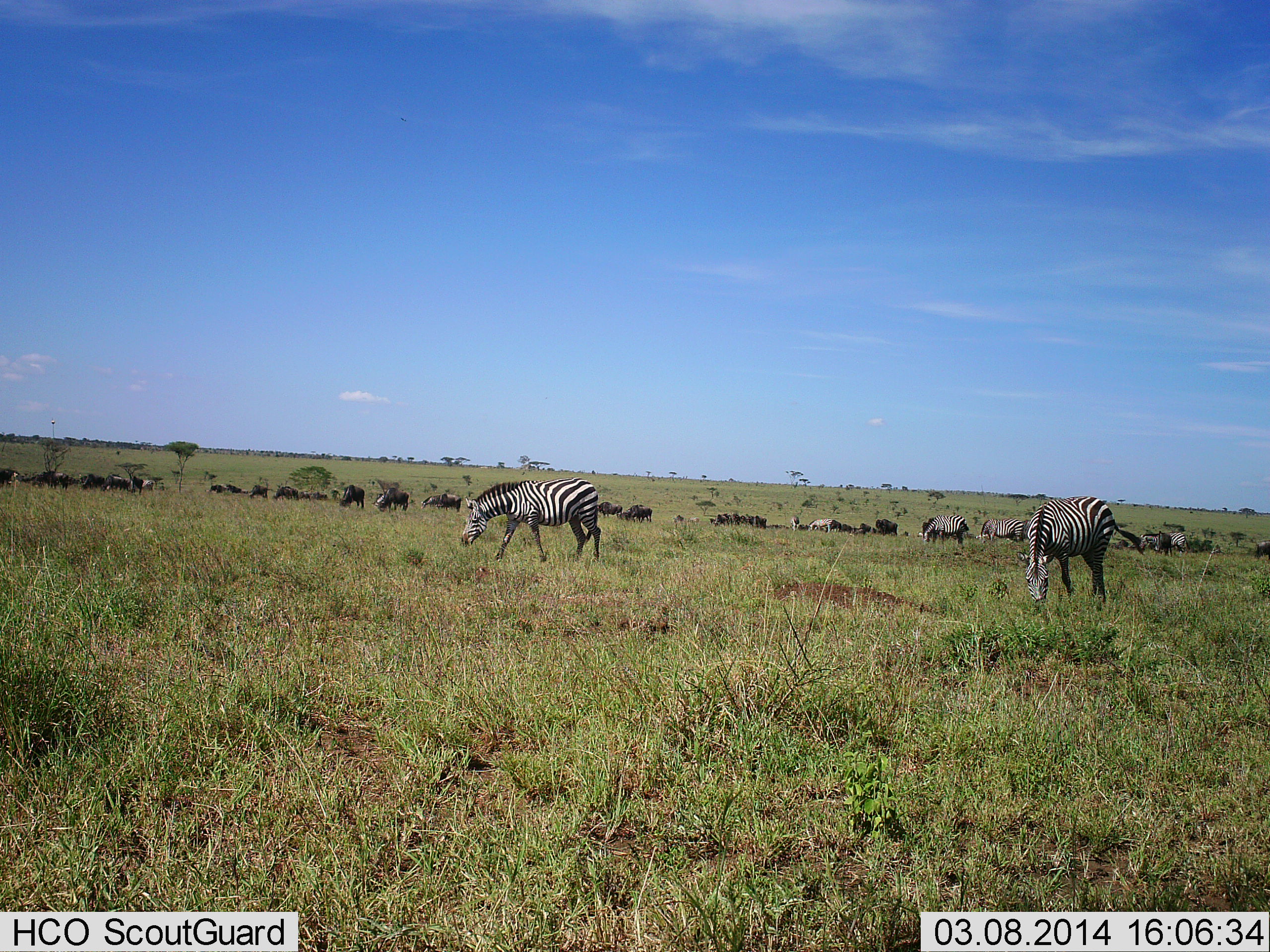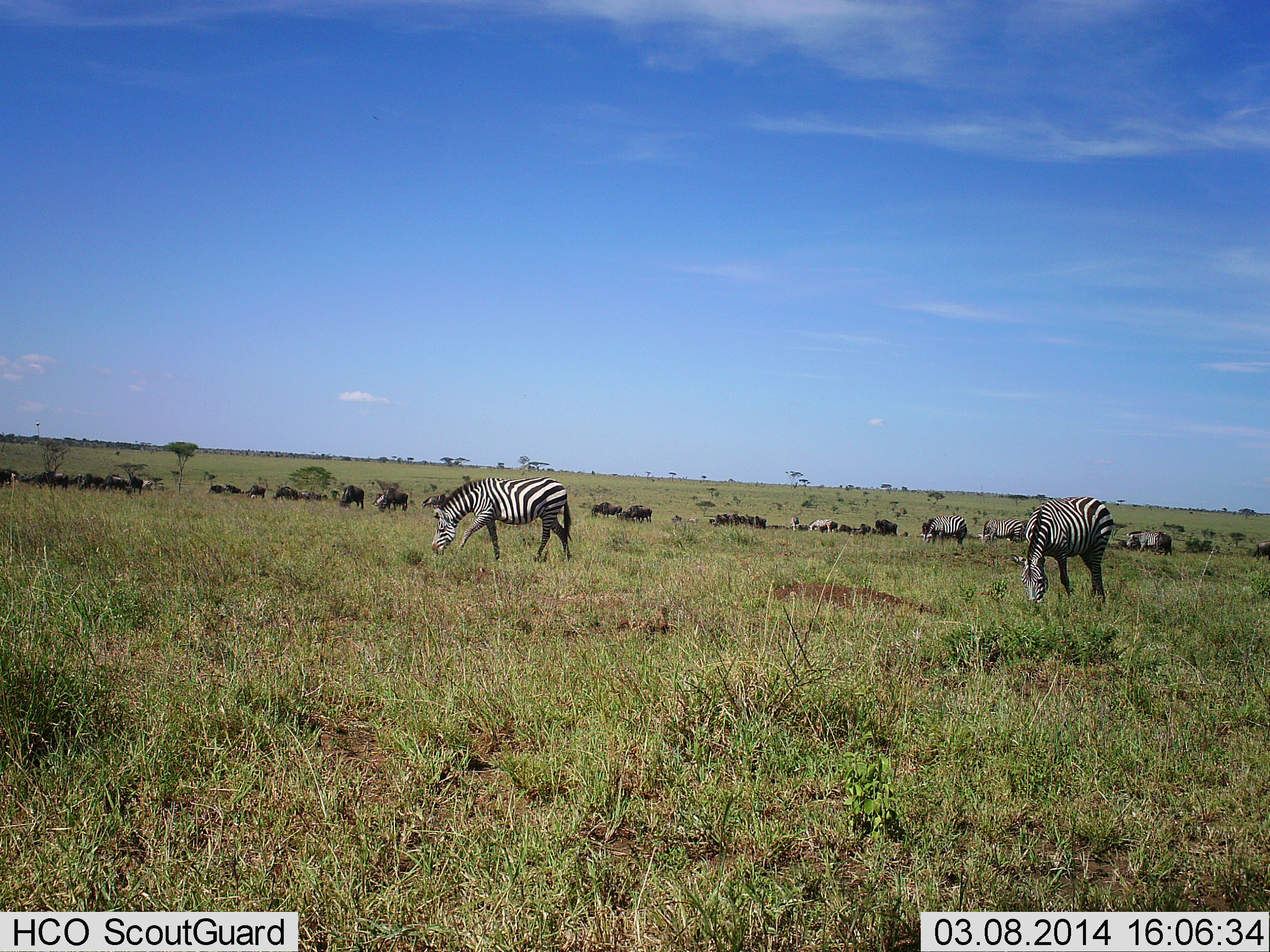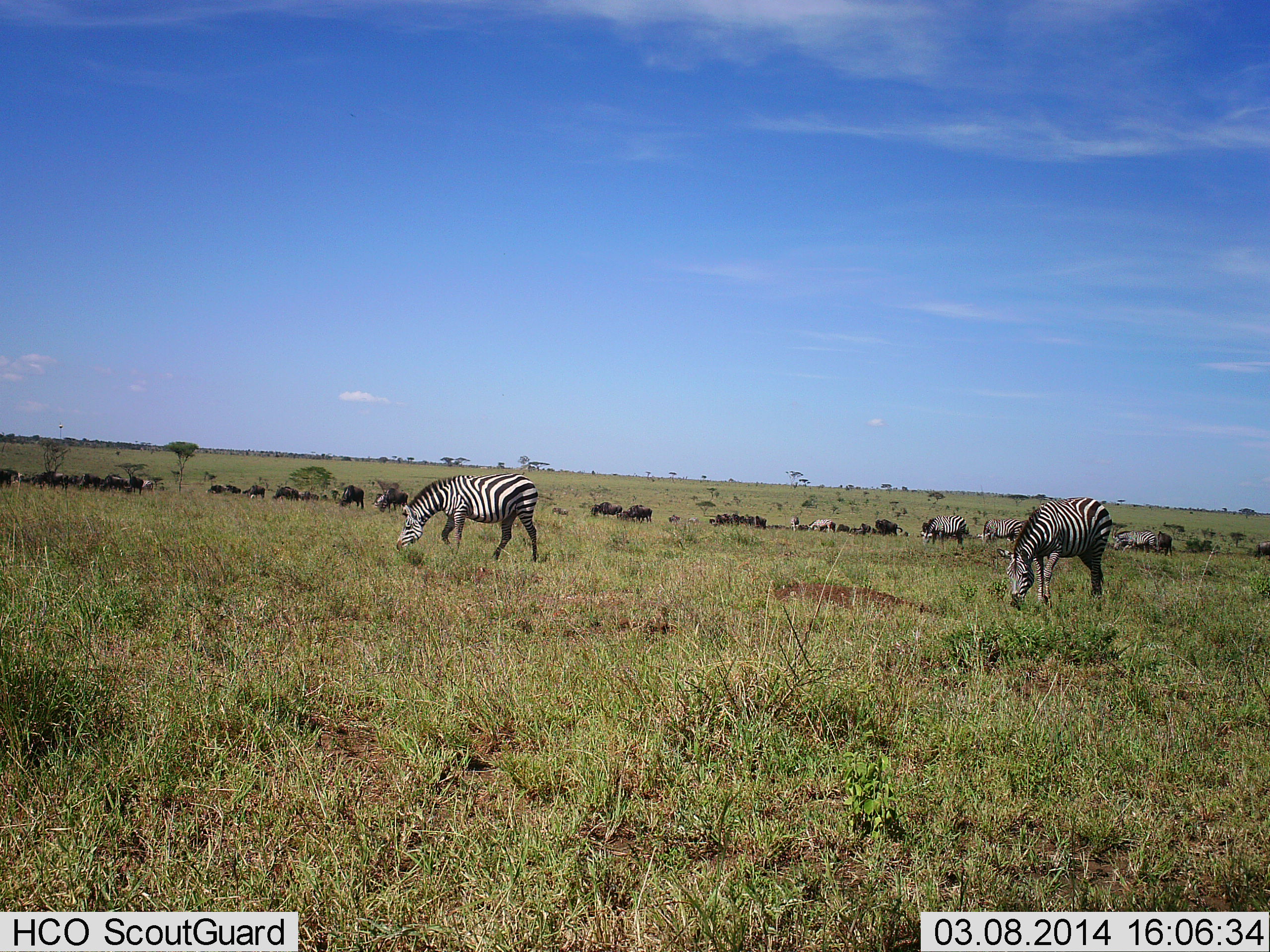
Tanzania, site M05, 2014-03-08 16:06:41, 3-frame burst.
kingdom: Animalia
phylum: Chordata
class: Mammalia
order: Artiodactyla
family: Bovidae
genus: Connochaetes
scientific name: Connochaetes taurinus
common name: blue wildebeest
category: wildebeest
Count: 11-50.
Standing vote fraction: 40%.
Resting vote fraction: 10%.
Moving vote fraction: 40%.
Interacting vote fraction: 0%.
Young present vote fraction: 0%.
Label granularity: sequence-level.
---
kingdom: Animalia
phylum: Chordata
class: Mammalia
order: Perissodactyla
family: Equidae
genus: Equus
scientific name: Equus quagga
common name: plains zebra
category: zebra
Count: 6.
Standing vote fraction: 44%.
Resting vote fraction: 0%.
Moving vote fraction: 31%.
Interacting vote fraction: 0%.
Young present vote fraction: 0%.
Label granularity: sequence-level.